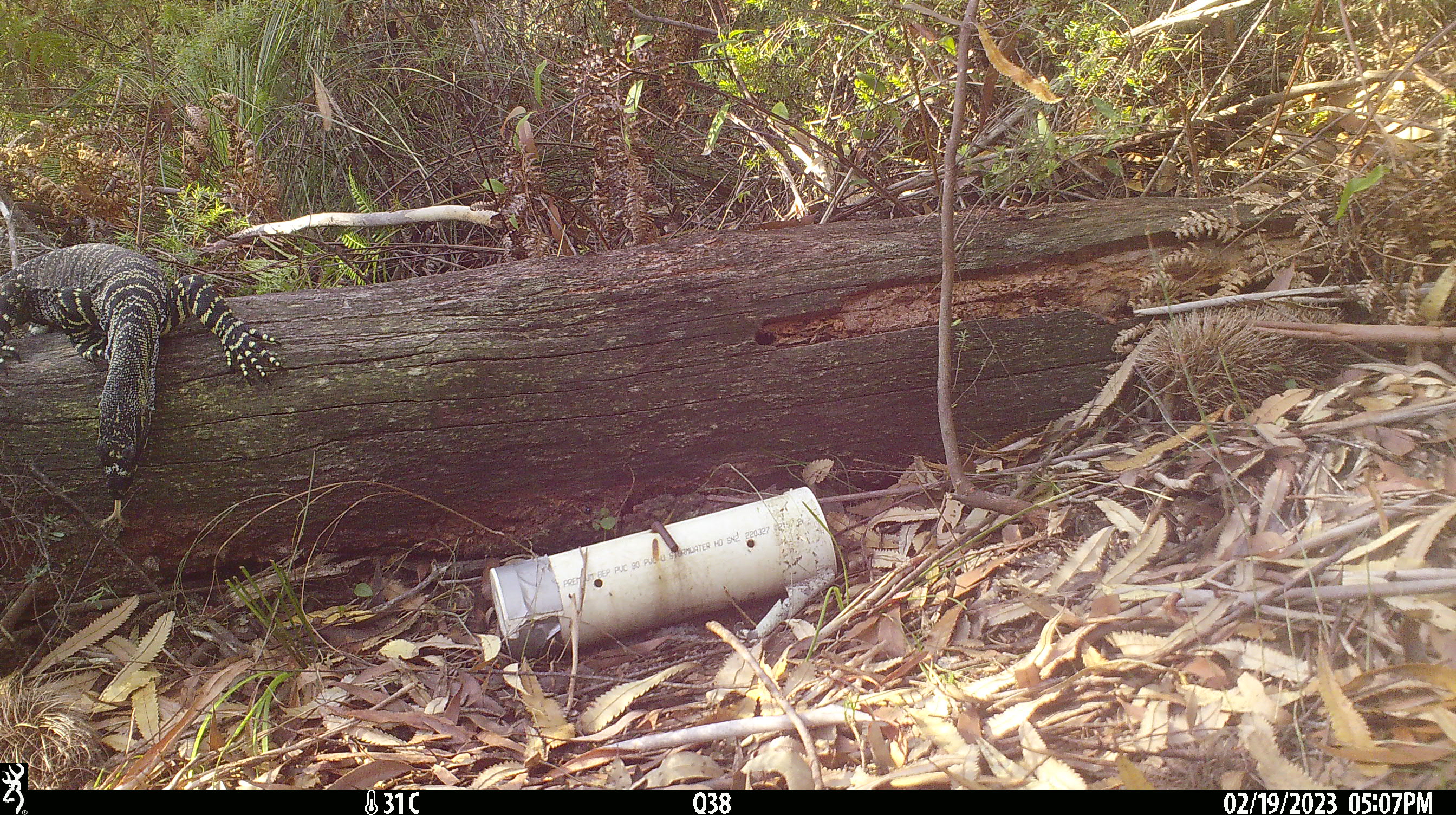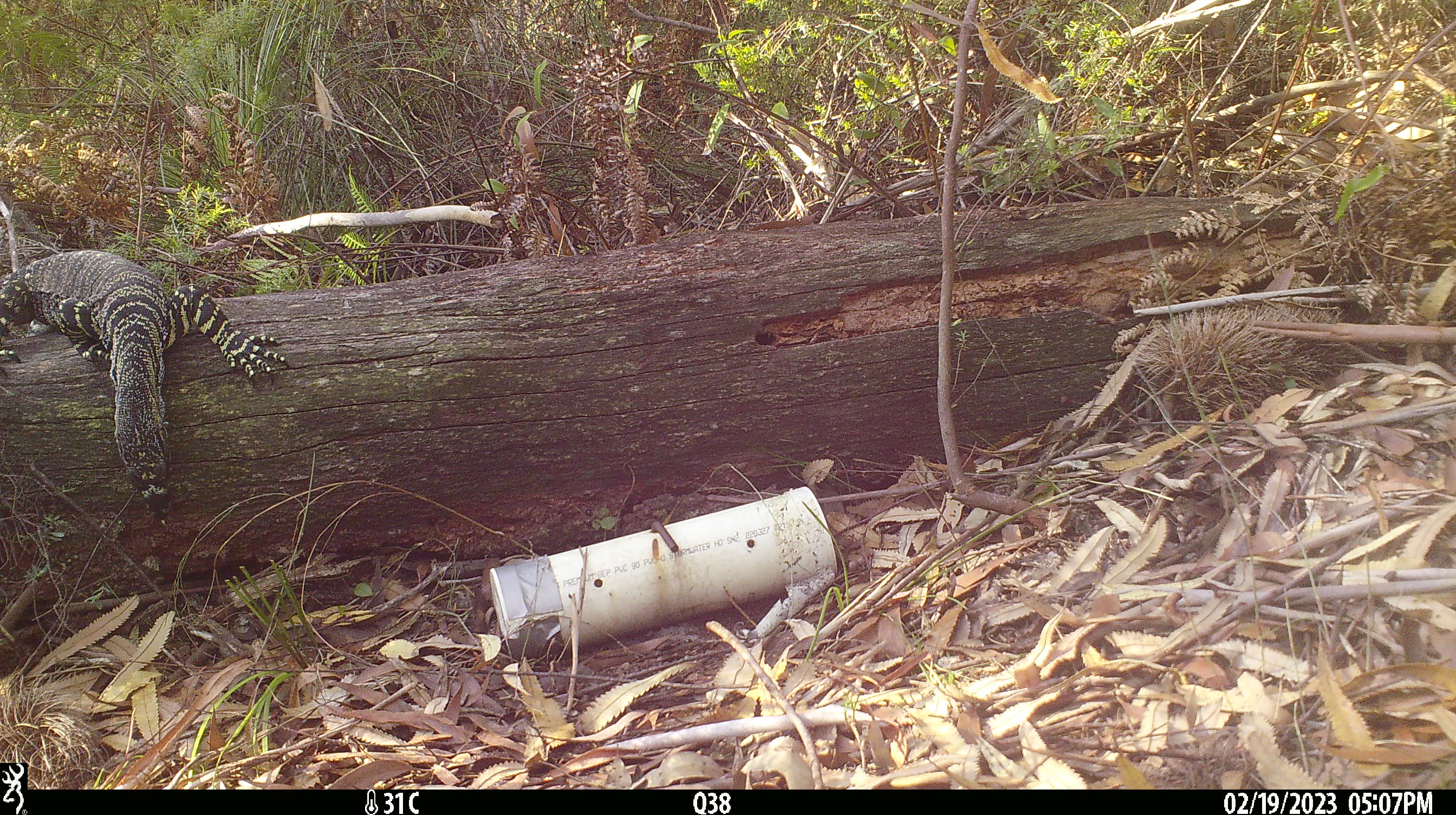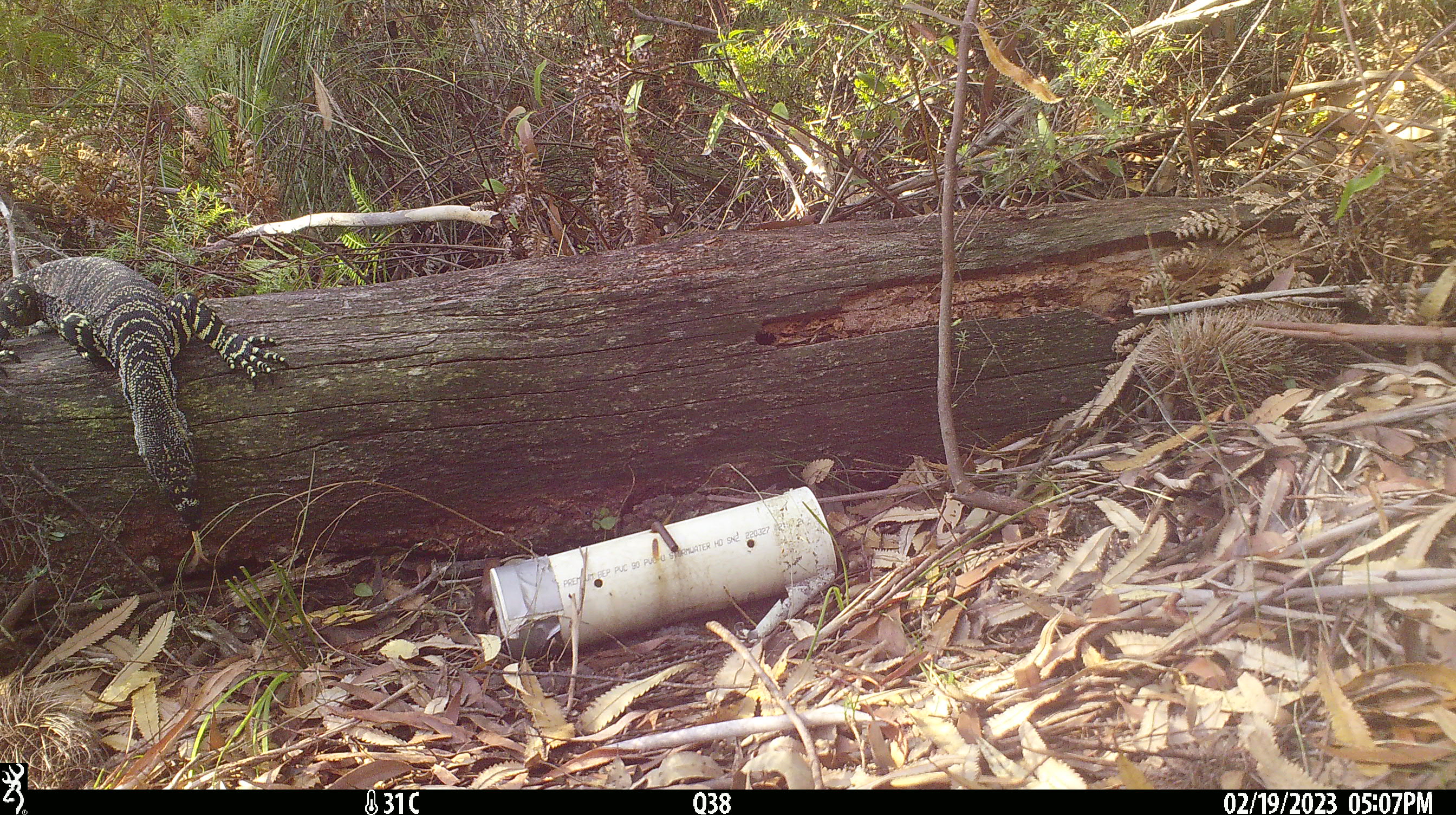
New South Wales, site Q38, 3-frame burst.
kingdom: Animalia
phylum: Chordata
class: Reptilia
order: Squamata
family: Varanidae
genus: Varanus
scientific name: Varanus varius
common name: lace monitor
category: goanna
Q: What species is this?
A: Goanna (lace monitor) (Varanus varius).